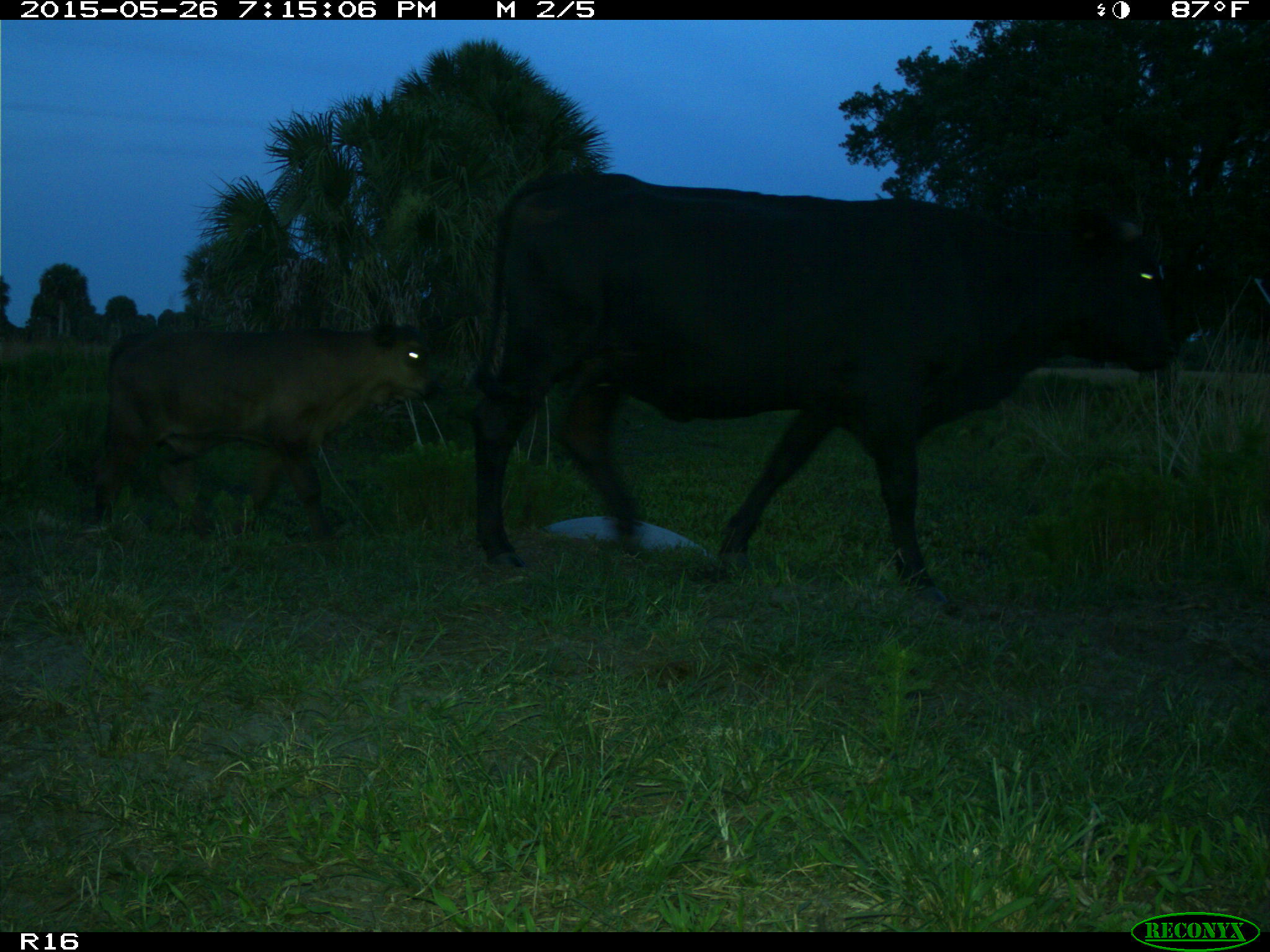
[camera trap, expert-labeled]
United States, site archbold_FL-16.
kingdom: Animalia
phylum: Chordata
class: Mammalia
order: Artiodactyla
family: Bovidae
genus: Bos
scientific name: Bos taurus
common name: domestic cow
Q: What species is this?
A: Bos taurus (domestic cow).